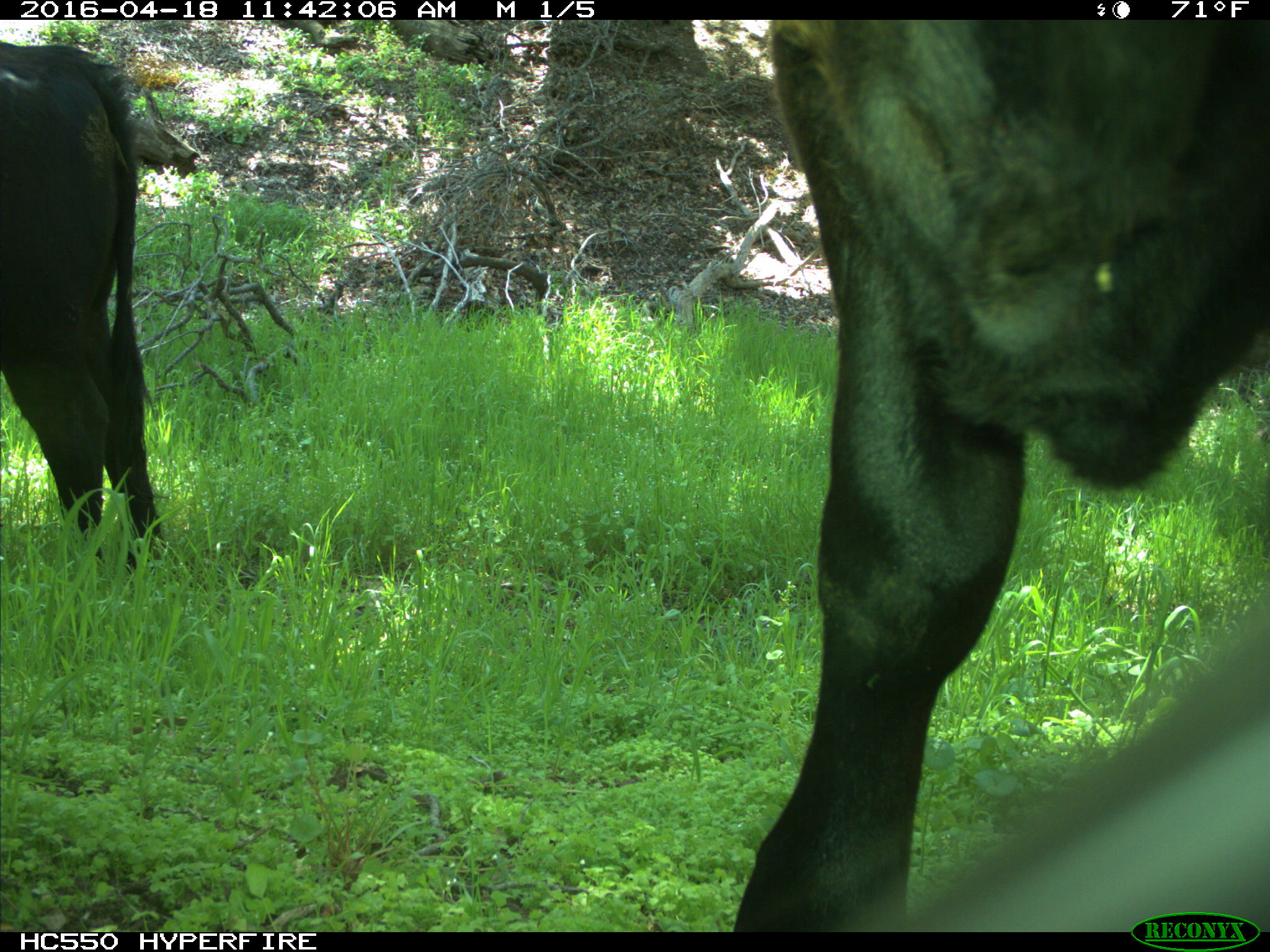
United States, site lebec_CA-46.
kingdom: Animalia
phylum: Chordata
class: Mammalia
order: Artiodactyla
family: Bovidae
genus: Bos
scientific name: Bos taurus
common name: domestic cow